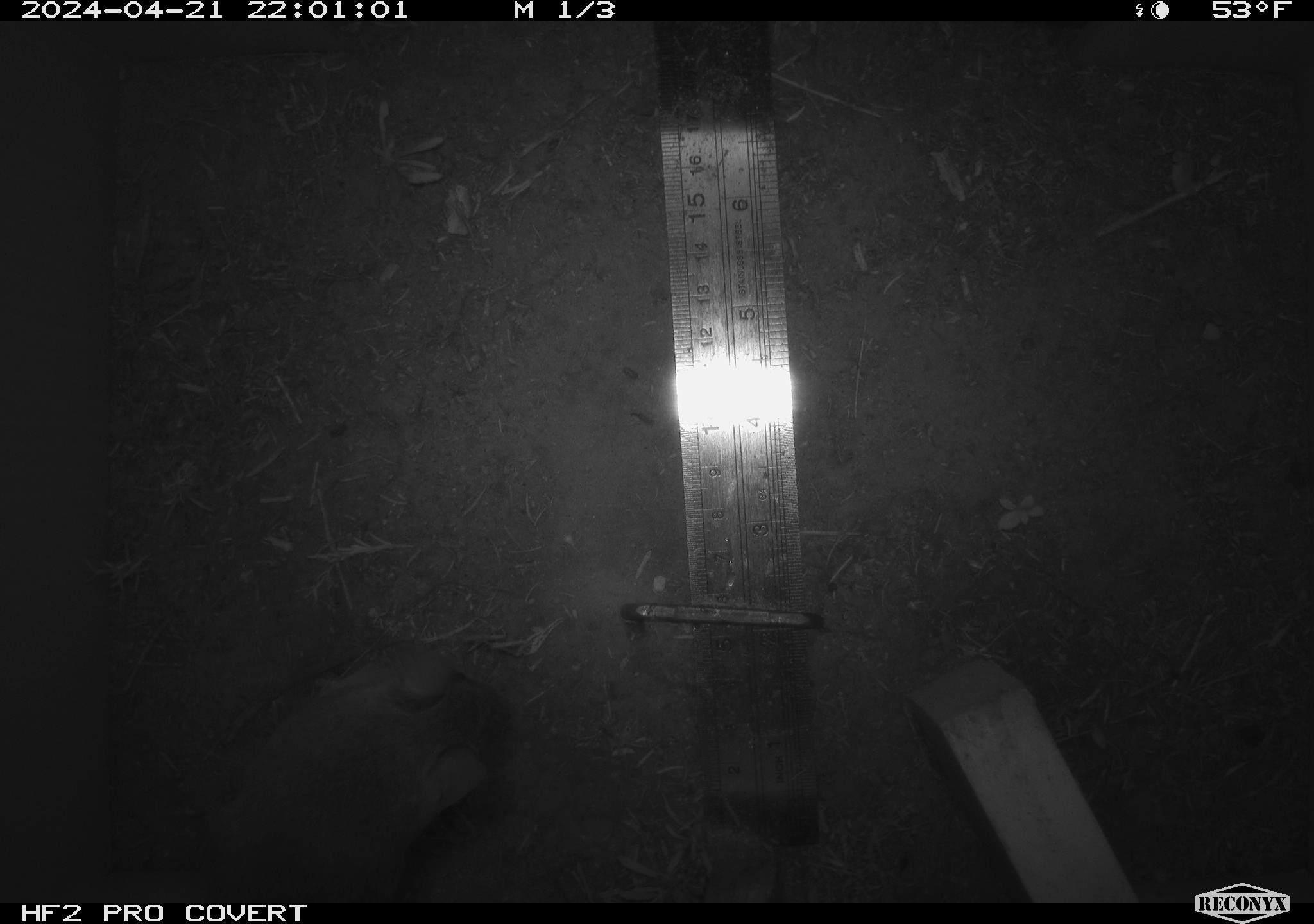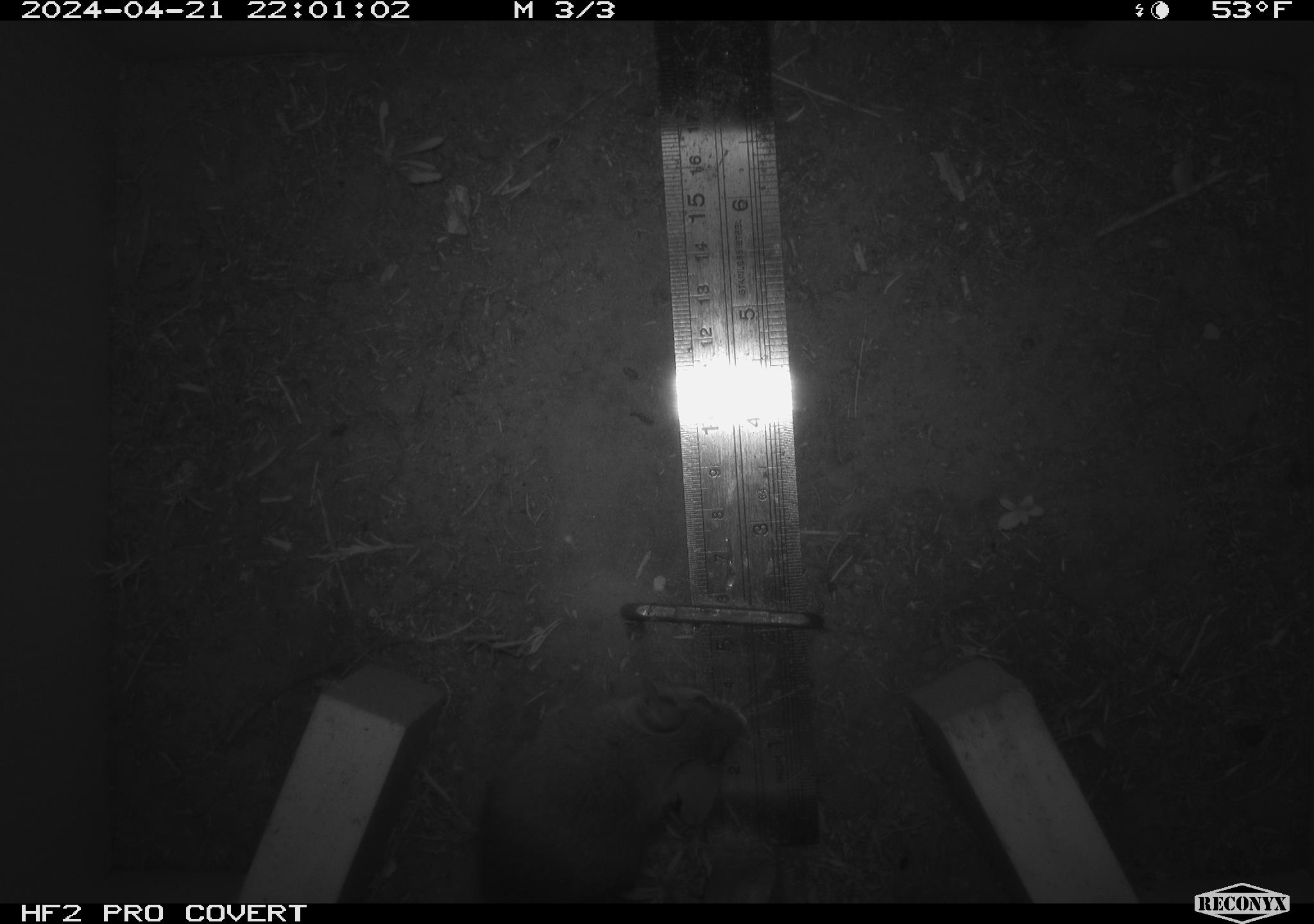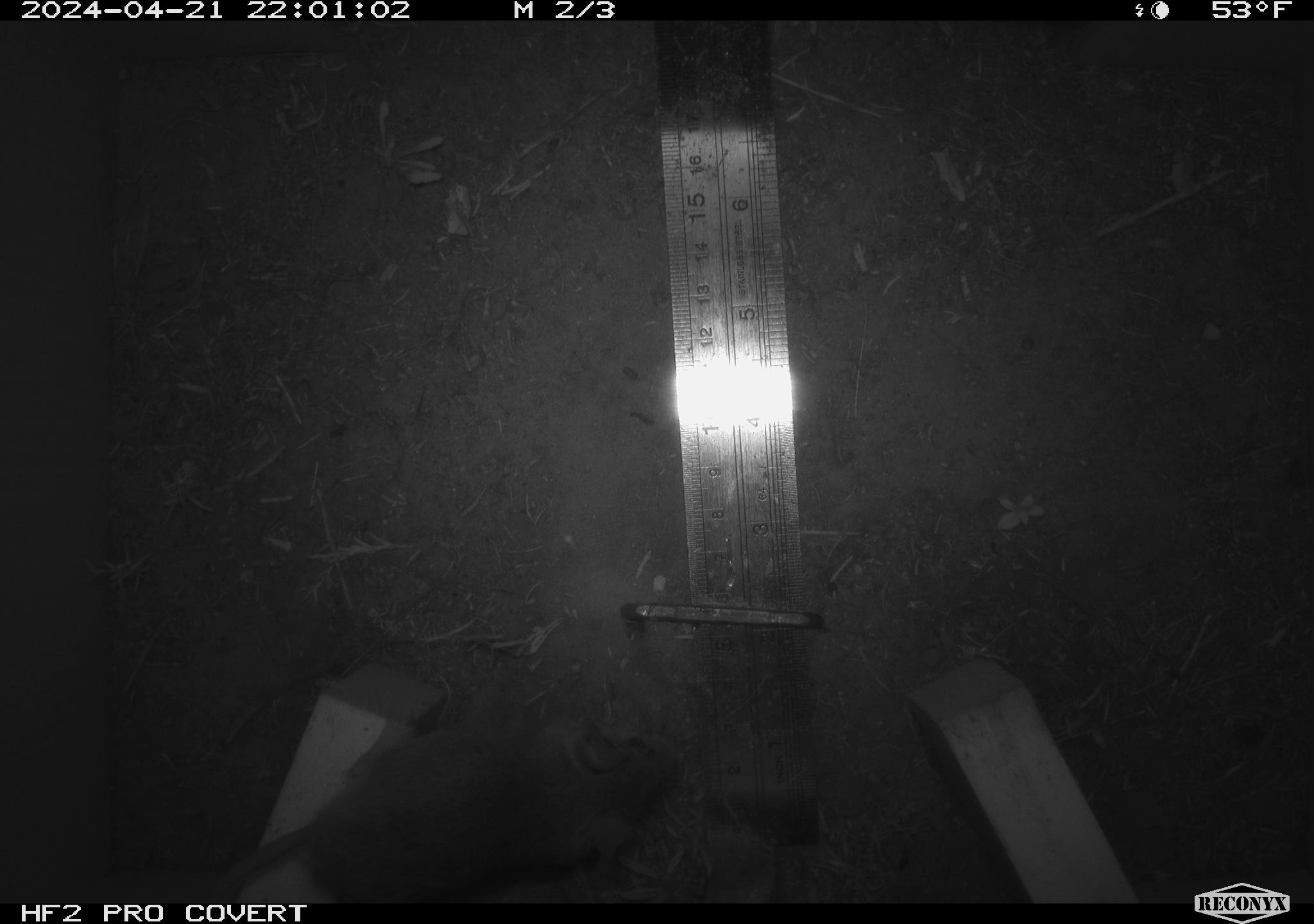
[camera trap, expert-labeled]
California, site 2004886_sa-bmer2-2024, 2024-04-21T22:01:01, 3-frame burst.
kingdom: Animalia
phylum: Chordata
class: Mammalia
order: Rodentia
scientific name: Rodentia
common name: mouse species